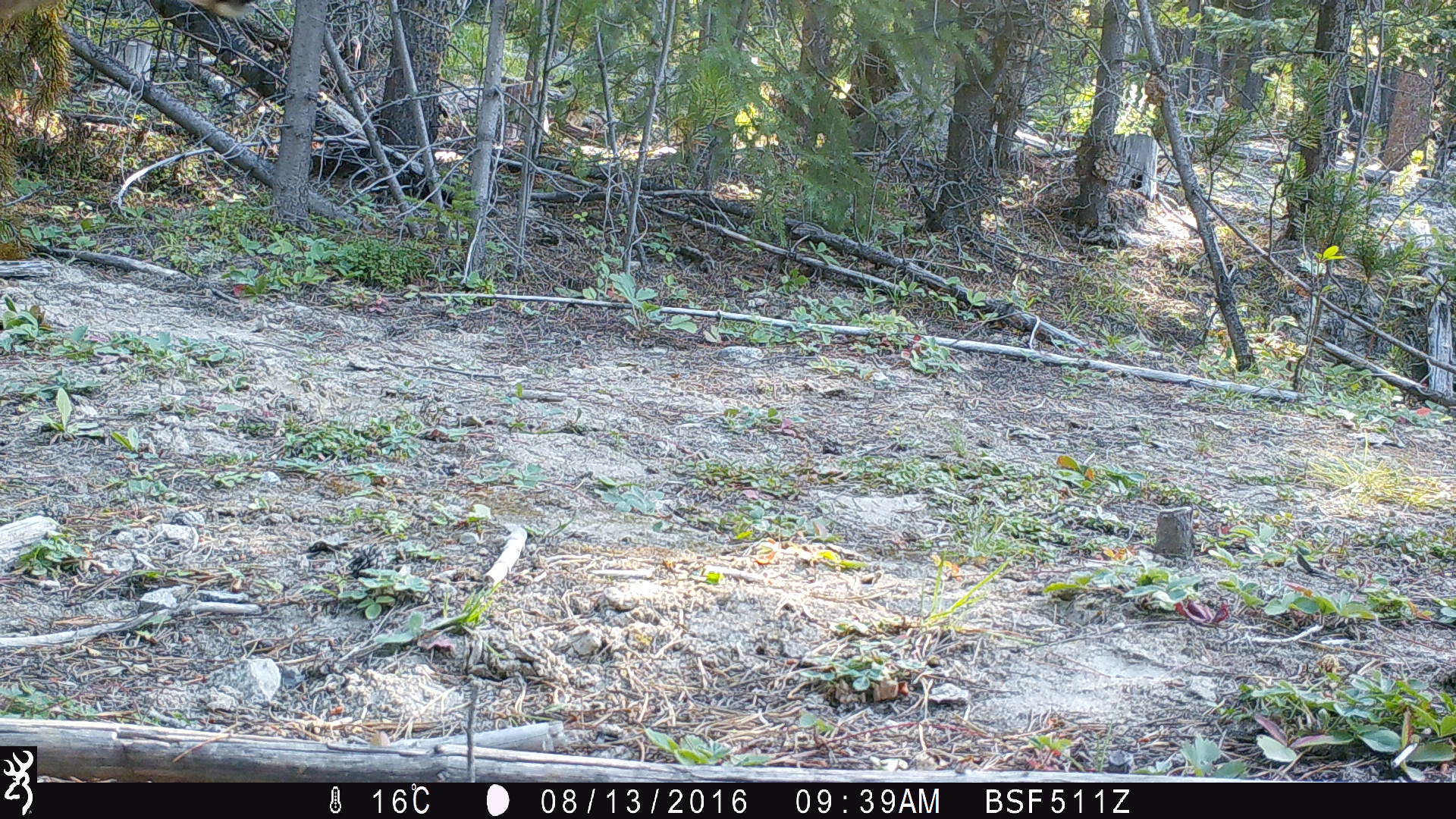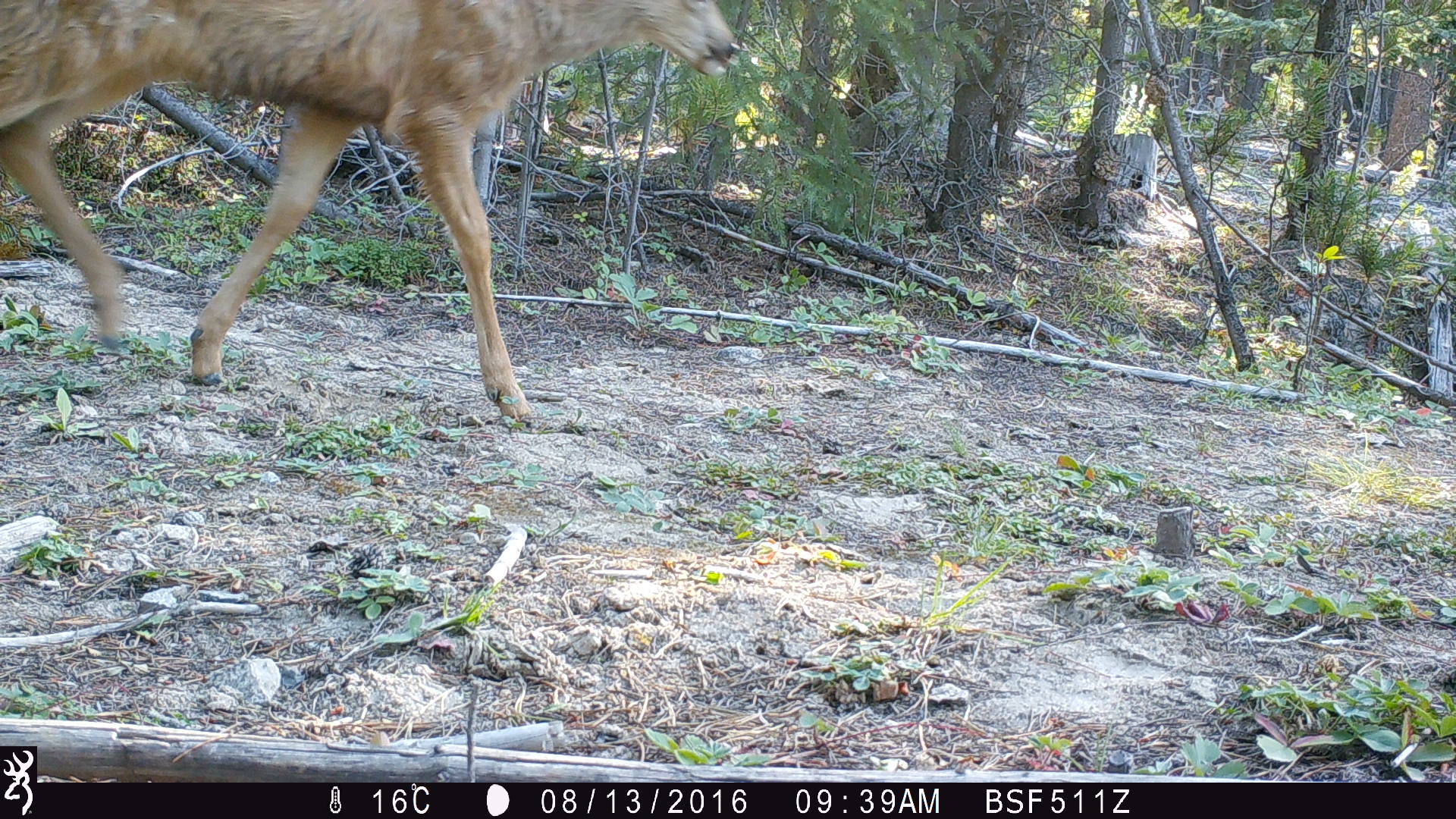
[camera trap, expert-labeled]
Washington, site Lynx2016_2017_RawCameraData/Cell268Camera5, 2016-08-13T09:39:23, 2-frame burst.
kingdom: Animalia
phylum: Chordata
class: Mammalia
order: Artiodactyla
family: Cervidae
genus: Odocoileus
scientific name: Odocoileus hemionus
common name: mule deer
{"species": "Odocoileus hemionus (mule deer)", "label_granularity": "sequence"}